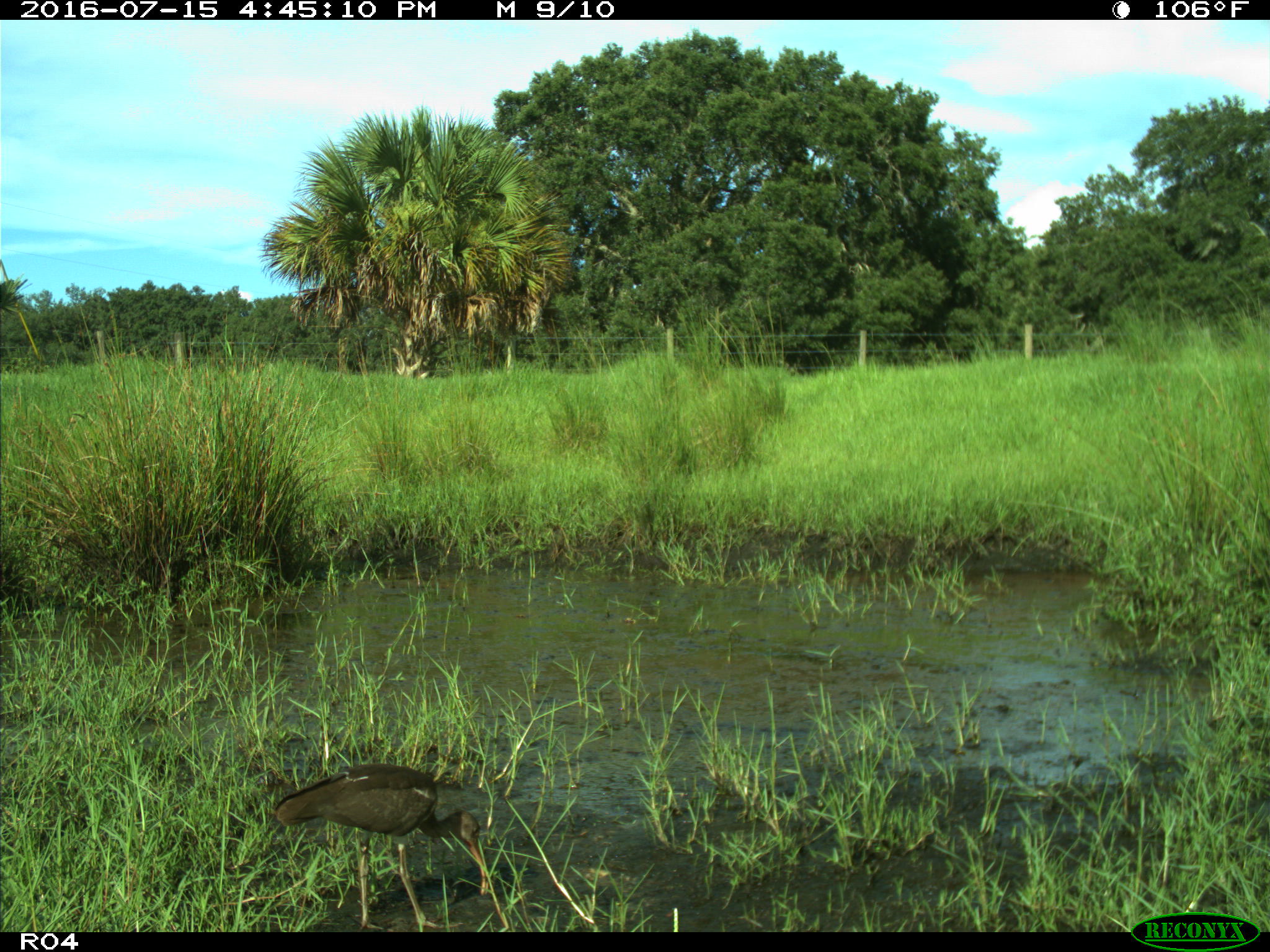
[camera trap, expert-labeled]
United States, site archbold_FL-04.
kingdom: Animalia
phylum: Chordata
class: Aves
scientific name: Aves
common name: birds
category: unidentified bird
Unidentified bird (birds) (Aves).